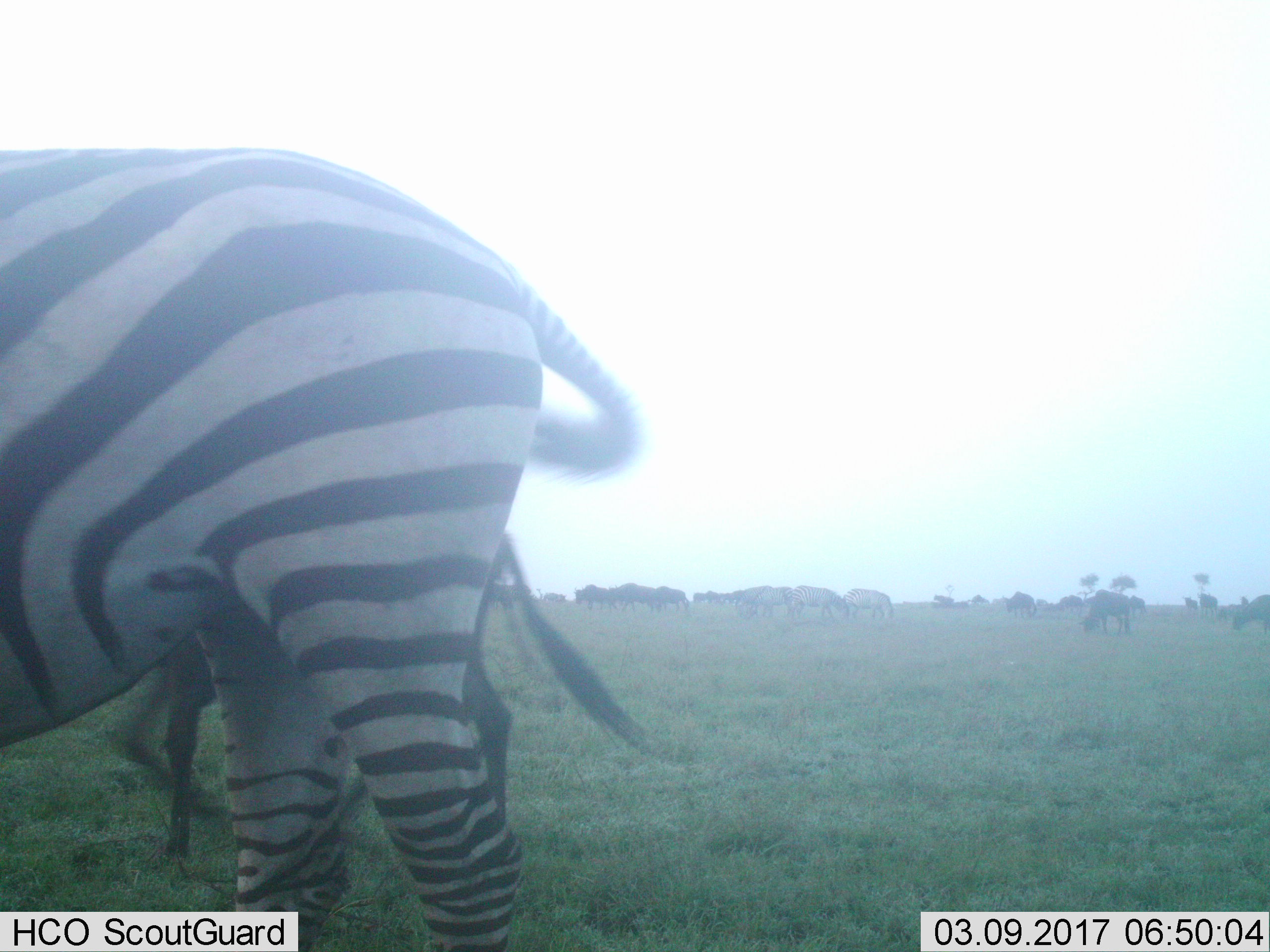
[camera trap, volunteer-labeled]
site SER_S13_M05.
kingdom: Animalia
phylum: Chordata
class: Mammalia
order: Artiodactyla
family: Bovidae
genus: Connochaetes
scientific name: Connochaetes taurinus taurinus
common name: blue wildebeest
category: wildebeestblue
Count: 11-50.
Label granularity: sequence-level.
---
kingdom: Animalia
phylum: Chordata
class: Mammalia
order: Perissodactyla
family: Equidae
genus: Equus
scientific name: Equus quagga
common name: plains zebra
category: zebraplains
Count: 5.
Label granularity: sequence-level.